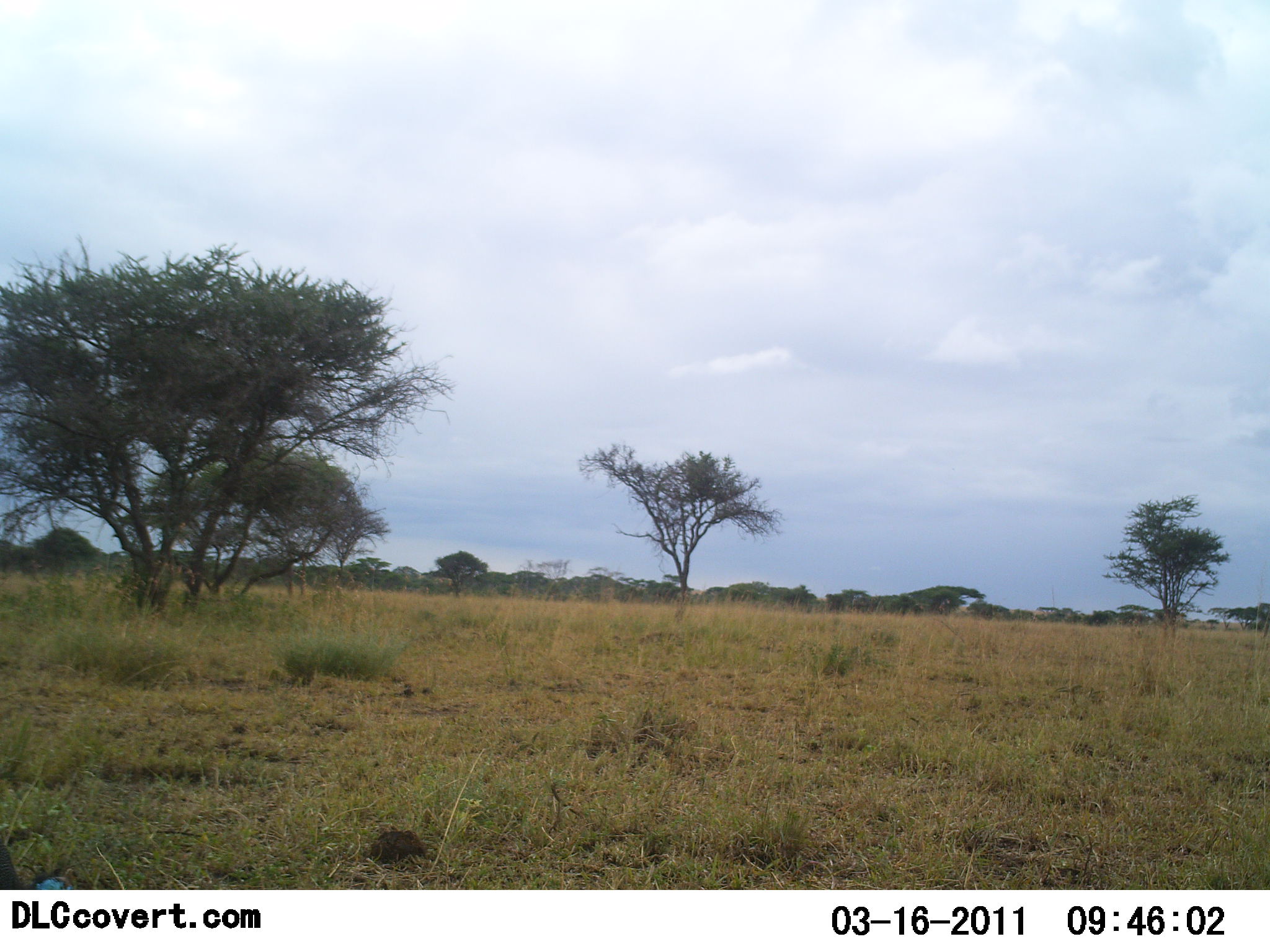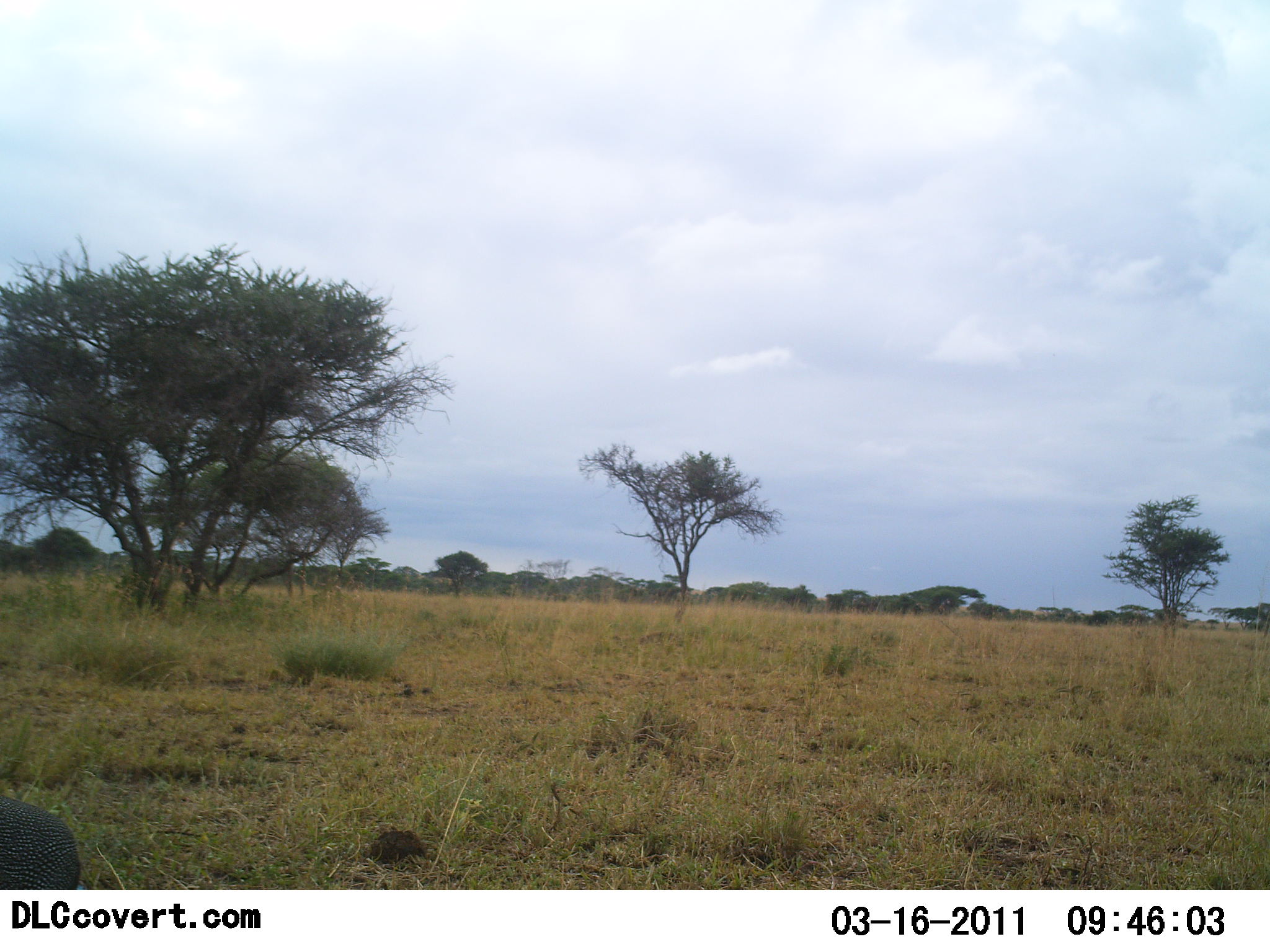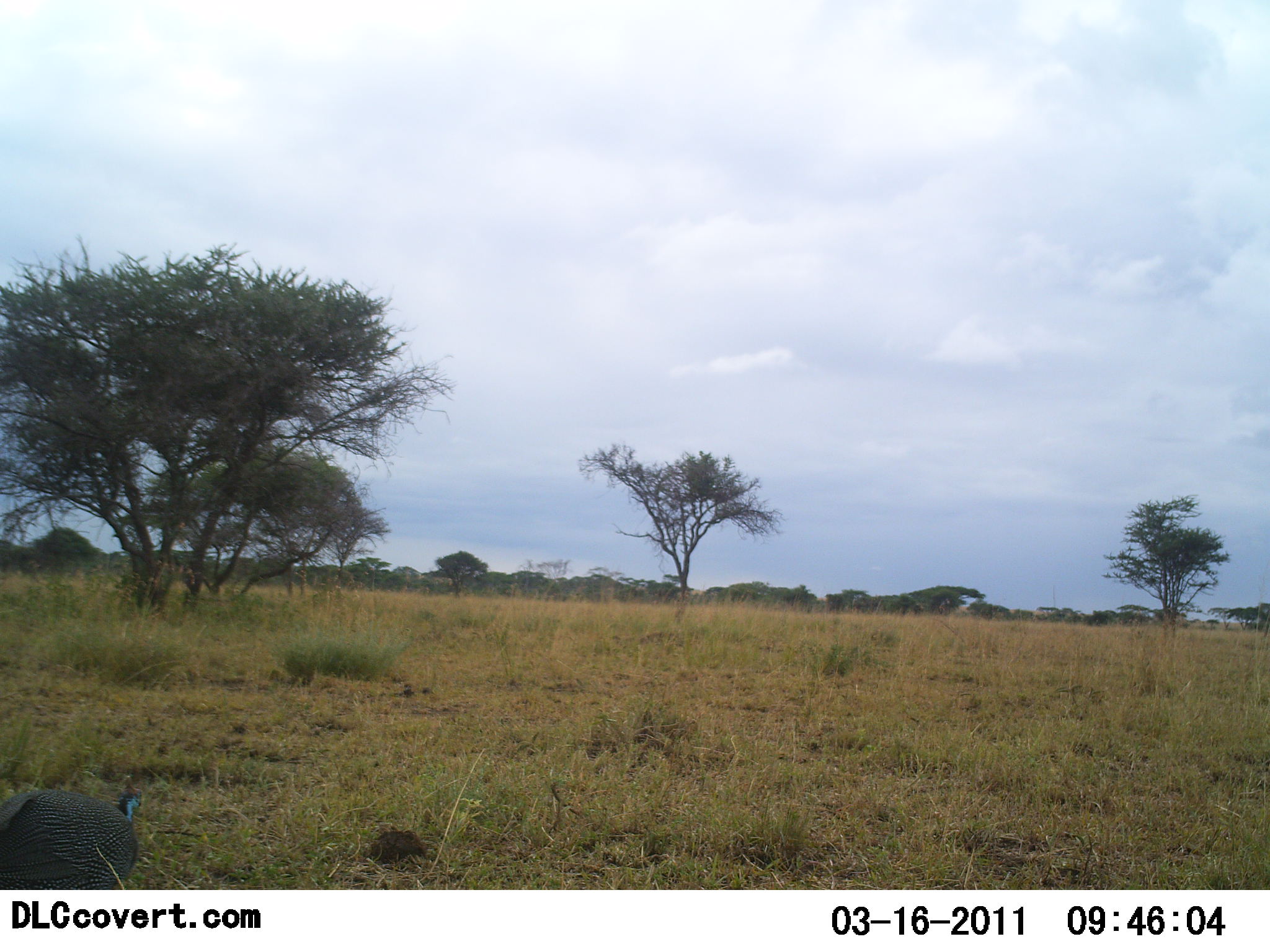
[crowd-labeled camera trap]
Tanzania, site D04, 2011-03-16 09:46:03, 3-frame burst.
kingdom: Animalia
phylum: Chordata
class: Aves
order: Galliformes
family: Numididae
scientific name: Numididae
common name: guinea fowl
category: guineafowl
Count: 1.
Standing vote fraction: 0%.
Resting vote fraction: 0%.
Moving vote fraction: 100%.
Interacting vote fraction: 0%.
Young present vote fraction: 0%.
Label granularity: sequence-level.